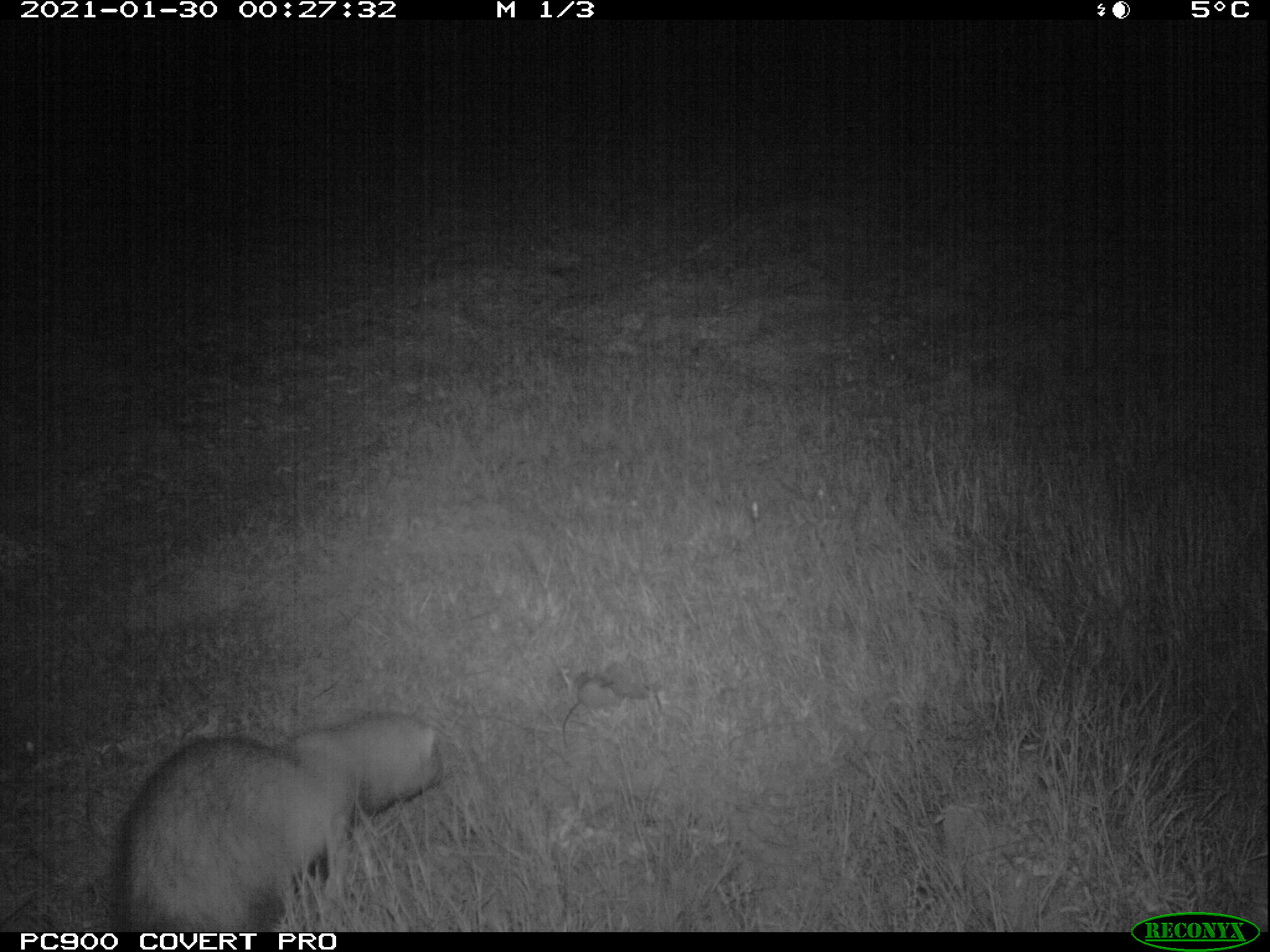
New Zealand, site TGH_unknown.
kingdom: Animalia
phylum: Chordata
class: Mammalia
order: Carnivora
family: Mustelidae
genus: Mustela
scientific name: Mustela furo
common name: ferret